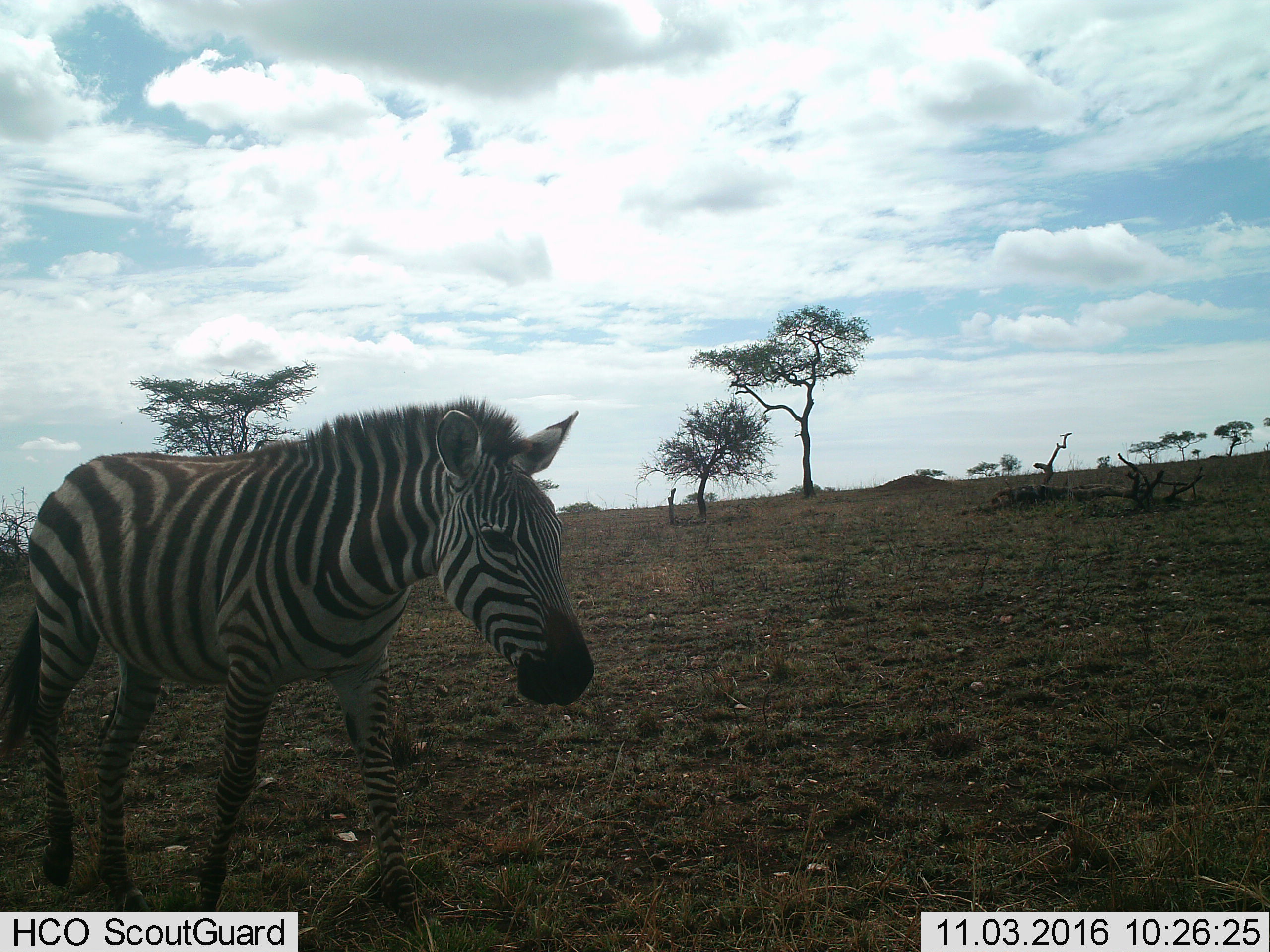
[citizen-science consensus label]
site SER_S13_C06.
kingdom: Animalia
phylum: Chordata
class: Mammalia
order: Perissodactyla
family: Equidae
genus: Equus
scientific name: Equus quagga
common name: plains zebra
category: zebraplains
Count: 1.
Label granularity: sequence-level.